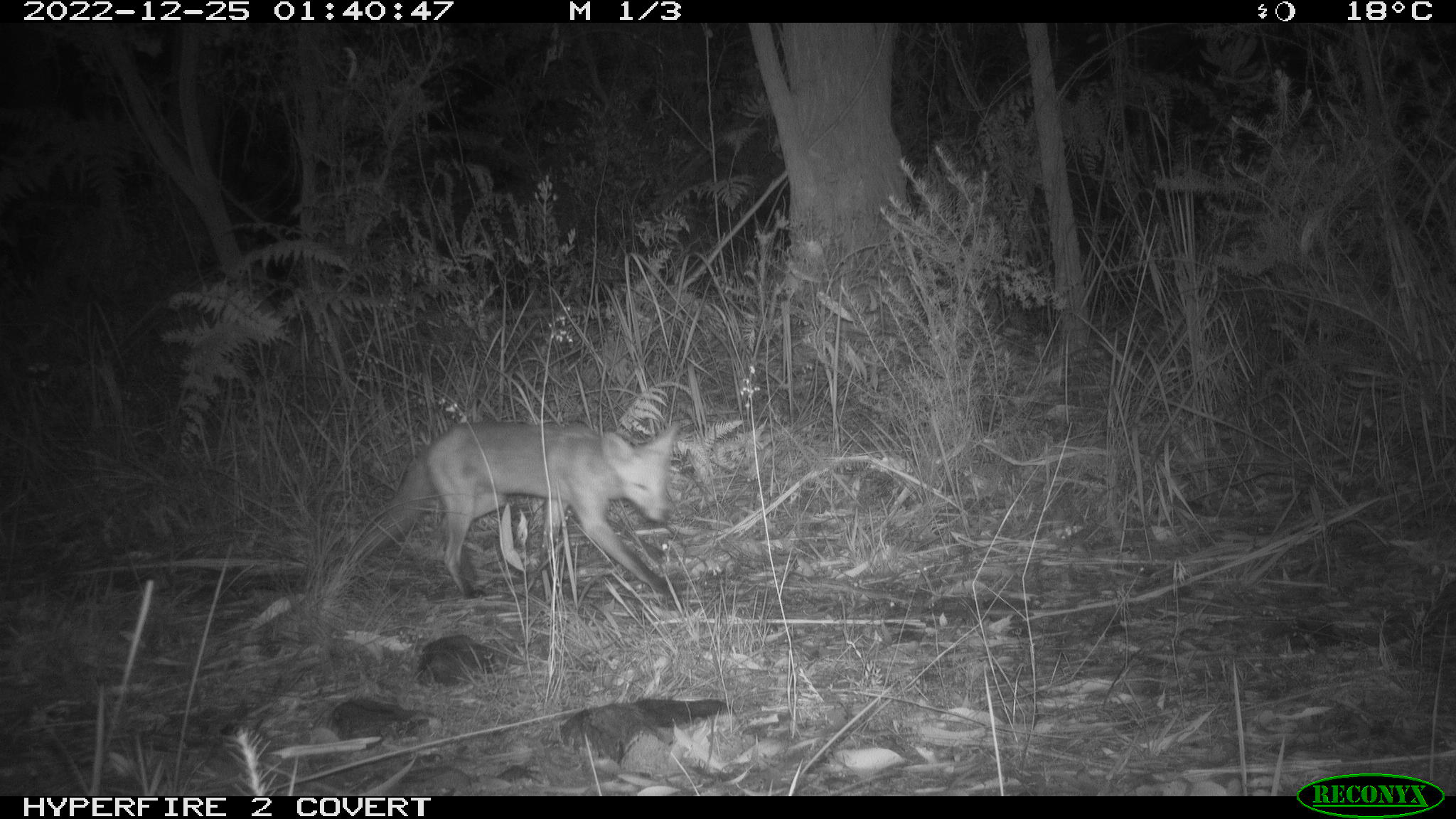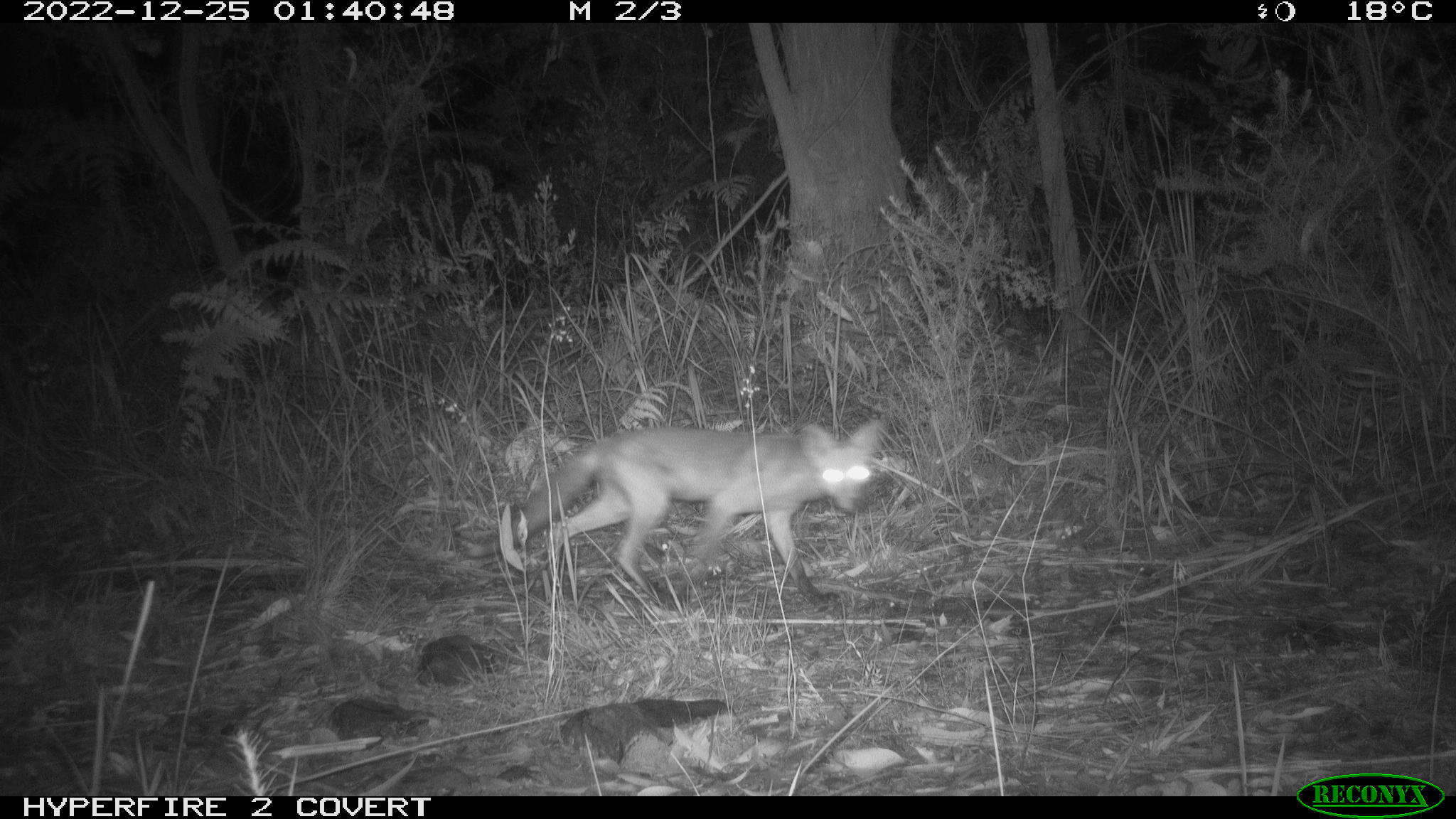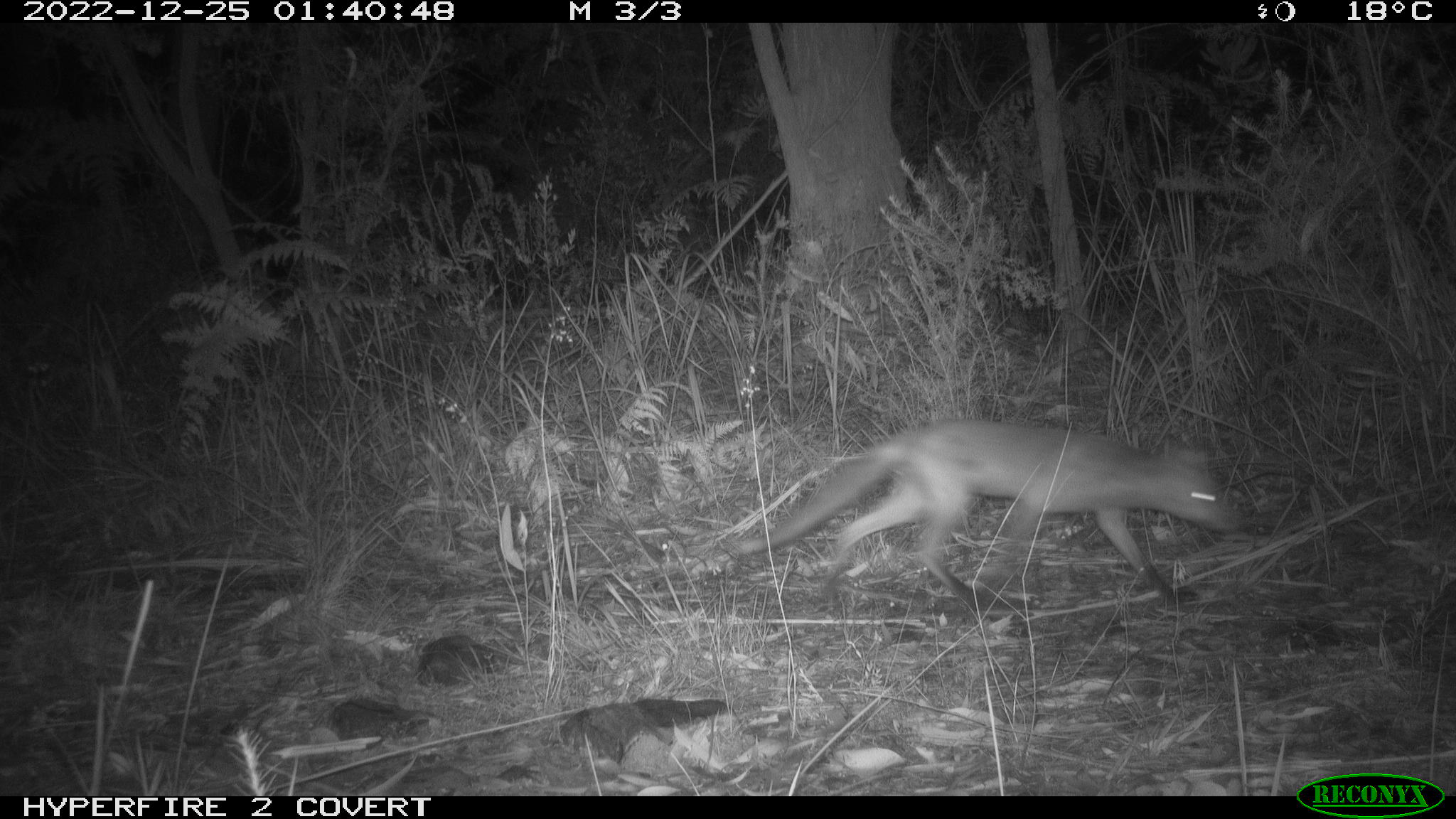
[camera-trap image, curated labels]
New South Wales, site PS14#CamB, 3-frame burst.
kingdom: Animalia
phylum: Chordata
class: Mammalia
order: Carnivora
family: Canidae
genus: Vulpes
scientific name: Vulpes vulpes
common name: red fox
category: fox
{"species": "fox (red fox) (Vulpes vulpes)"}